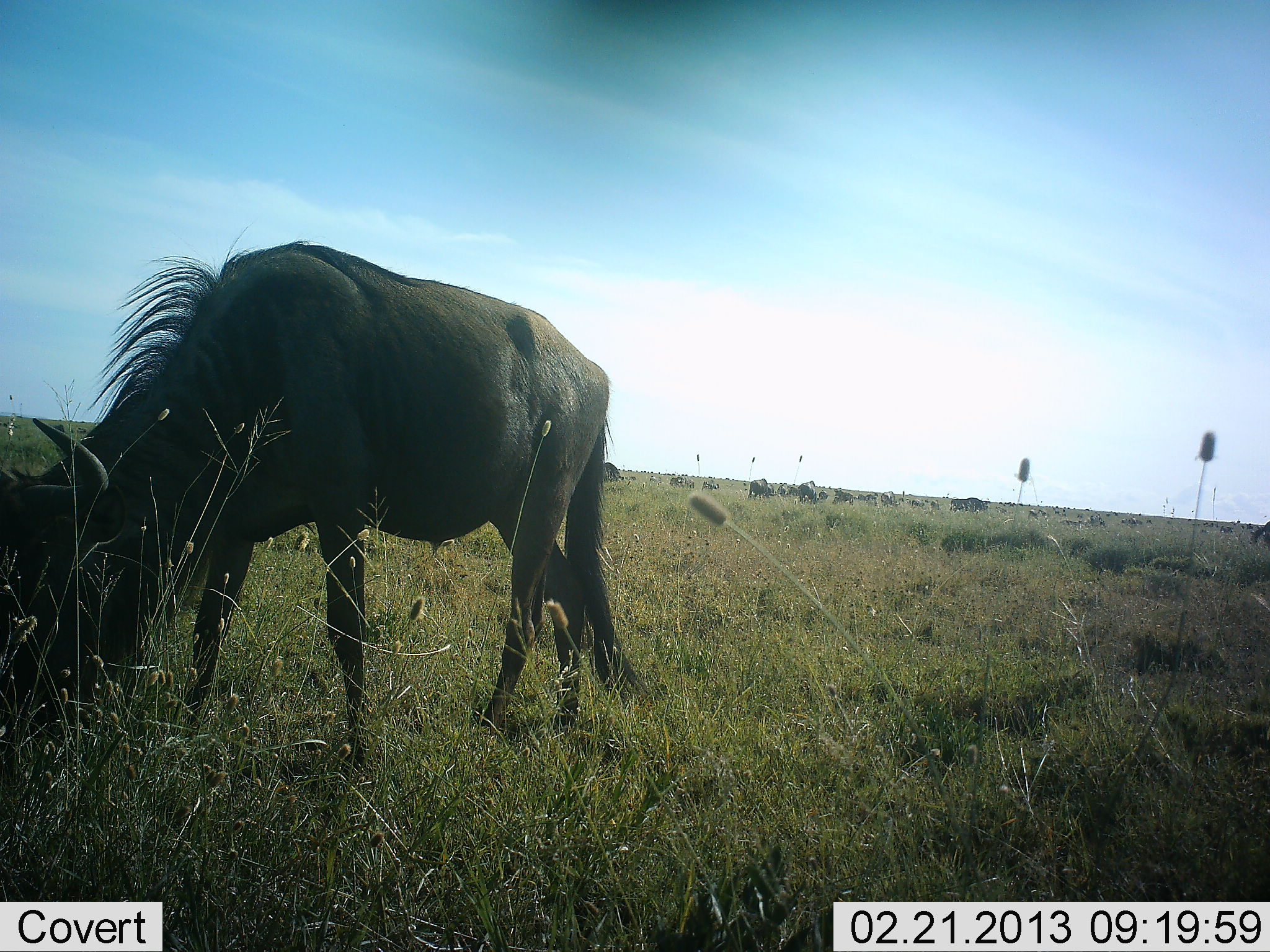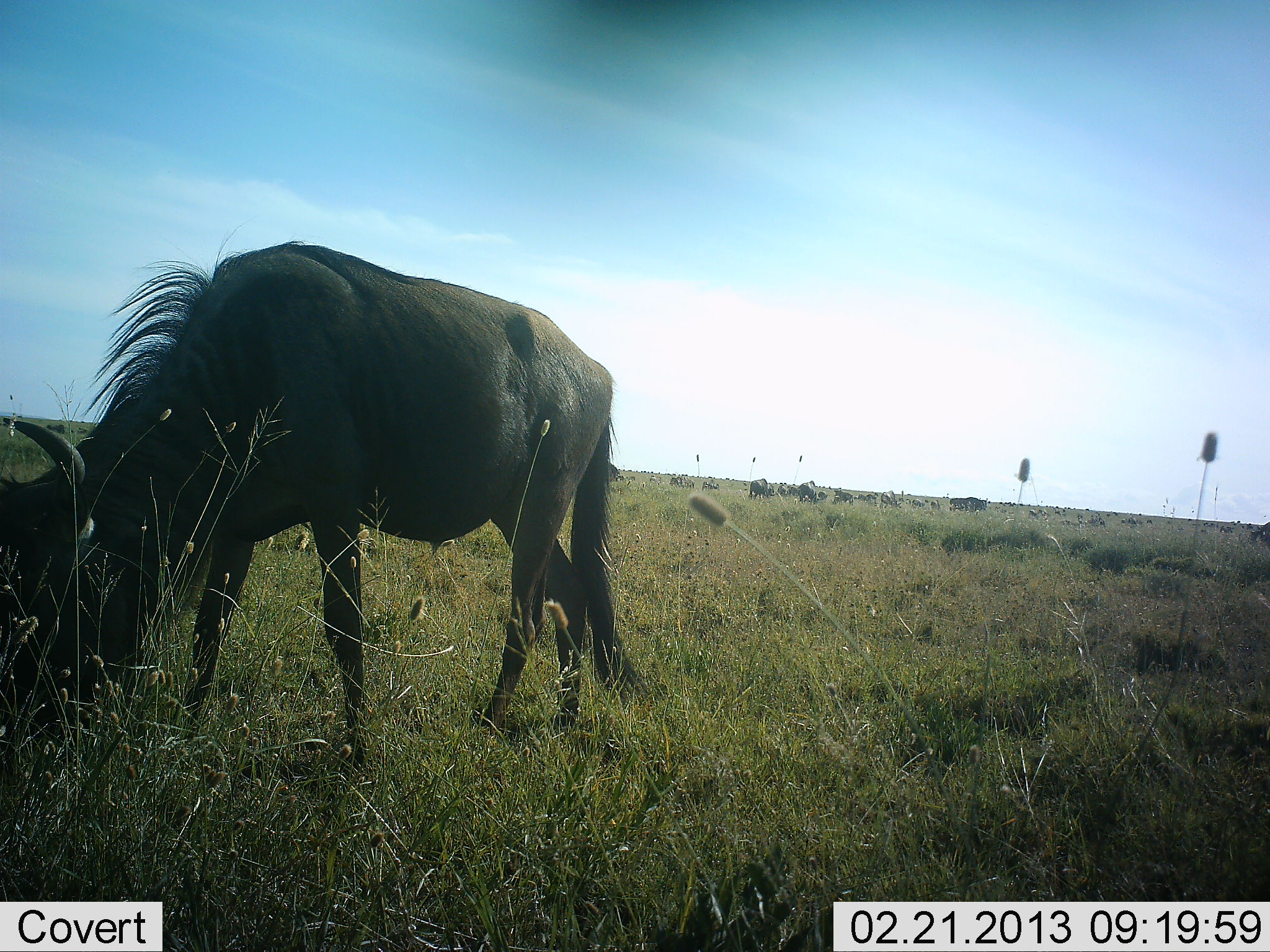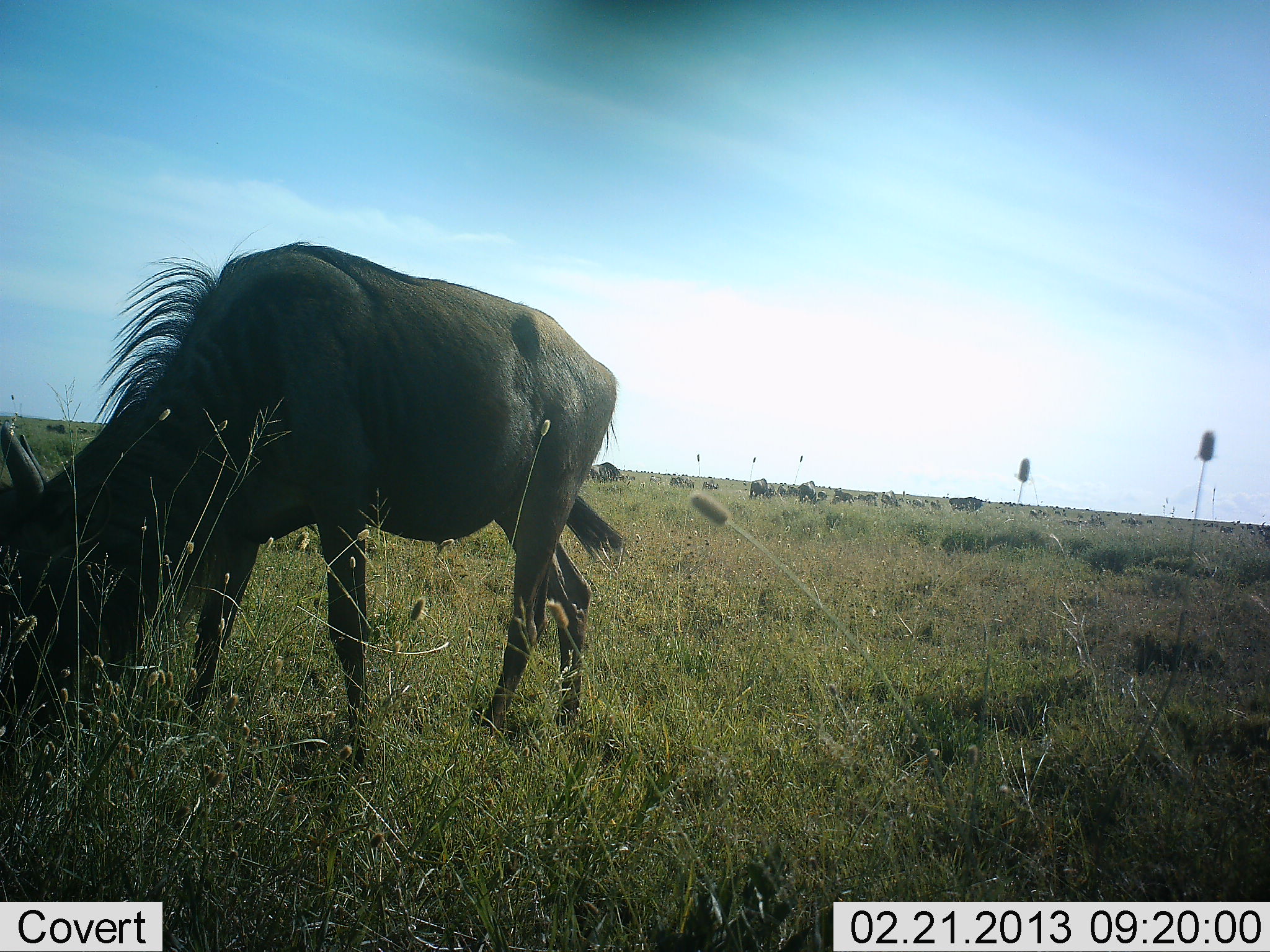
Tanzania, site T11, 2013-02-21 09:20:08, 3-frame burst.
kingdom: Animalia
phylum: Chordata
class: Mammalia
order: Artiodactyla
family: Bovidae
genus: Connochaetes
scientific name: Connochaetes taurinus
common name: blue wildebeest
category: wildebeest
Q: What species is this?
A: Wildebeest (blue wildebeest) (Connochaetes taurinus).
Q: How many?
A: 11-50.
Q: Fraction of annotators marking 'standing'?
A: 31%.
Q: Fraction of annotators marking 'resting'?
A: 4%.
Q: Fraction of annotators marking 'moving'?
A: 12%.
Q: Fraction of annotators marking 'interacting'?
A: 0%.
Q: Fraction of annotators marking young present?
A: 0%.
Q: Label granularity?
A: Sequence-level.